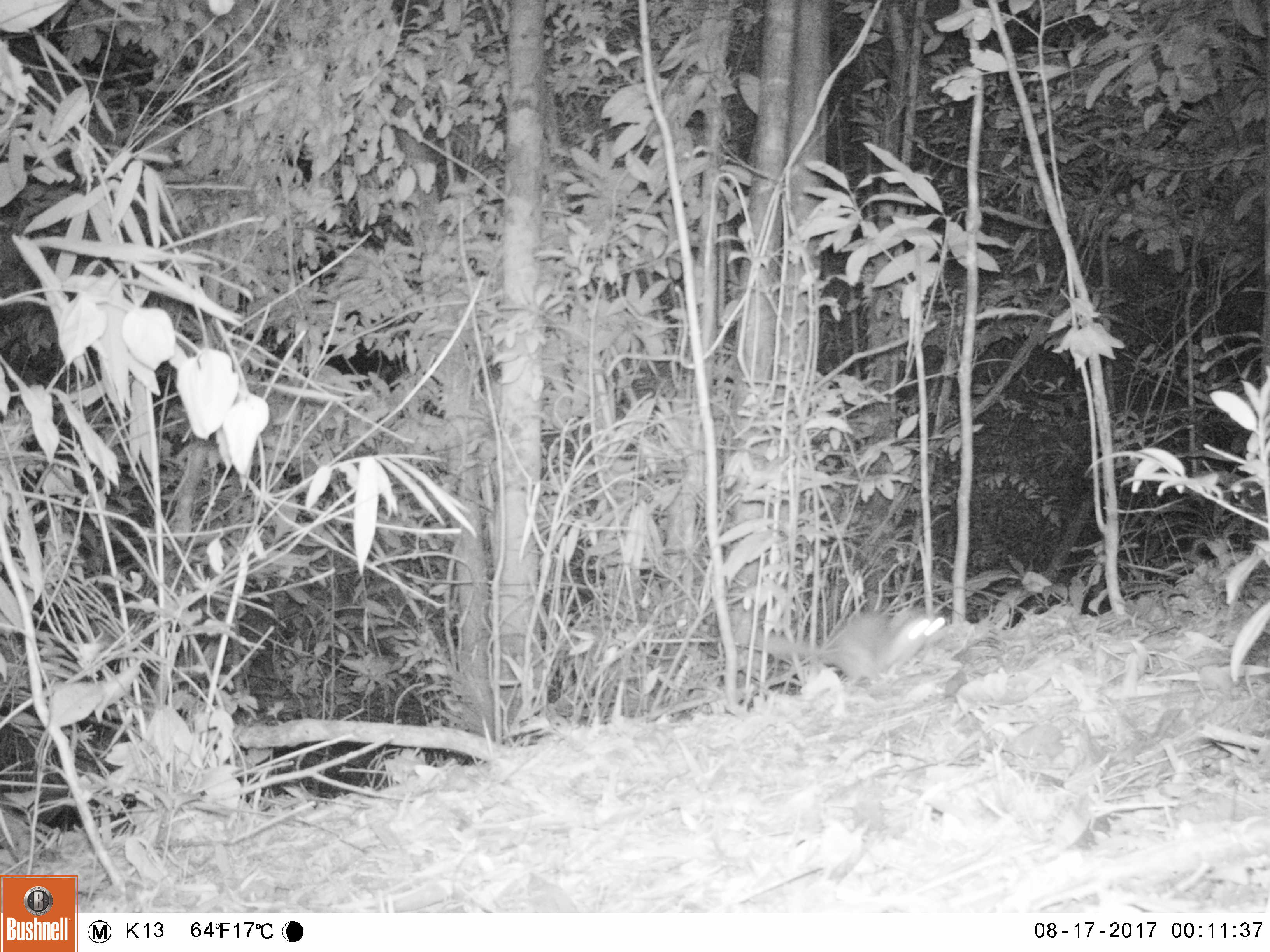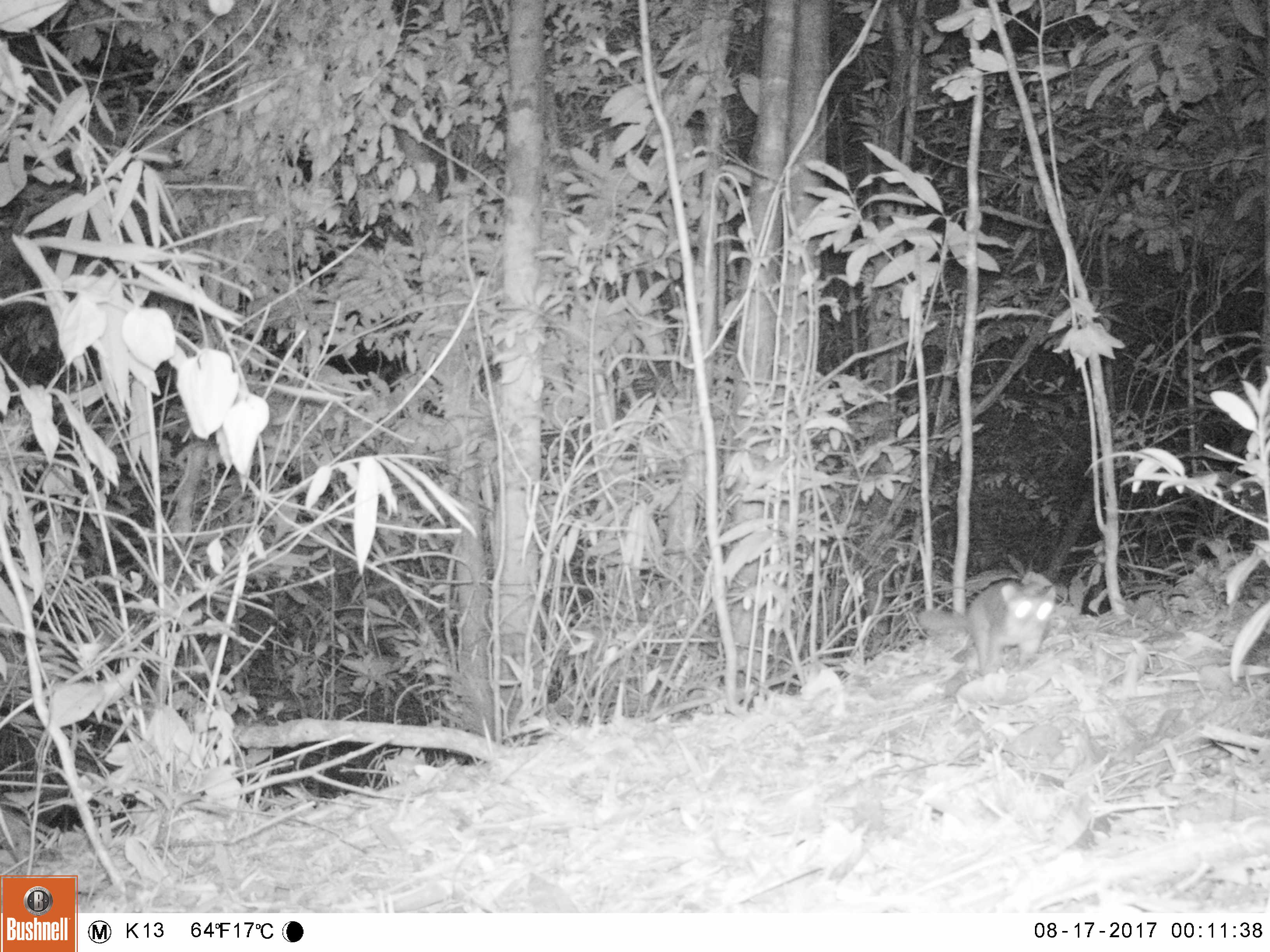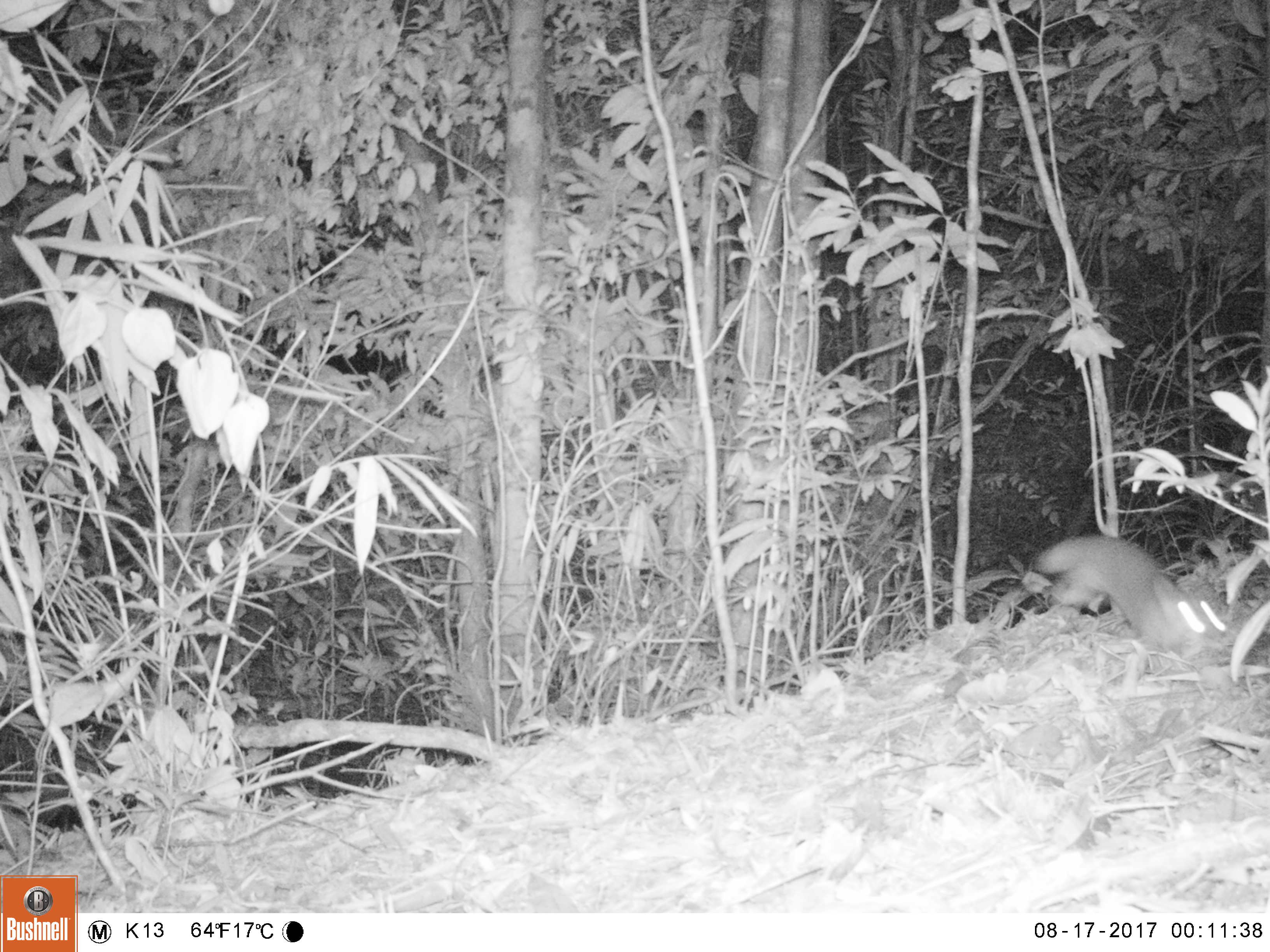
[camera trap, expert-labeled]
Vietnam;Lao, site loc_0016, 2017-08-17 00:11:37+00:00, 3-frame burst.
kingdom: Animalia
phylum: Chordata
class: Mammalia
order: Carnivora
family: Mustelidae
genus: Melogale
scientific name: Melogale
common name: ferret badger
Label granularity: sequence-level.